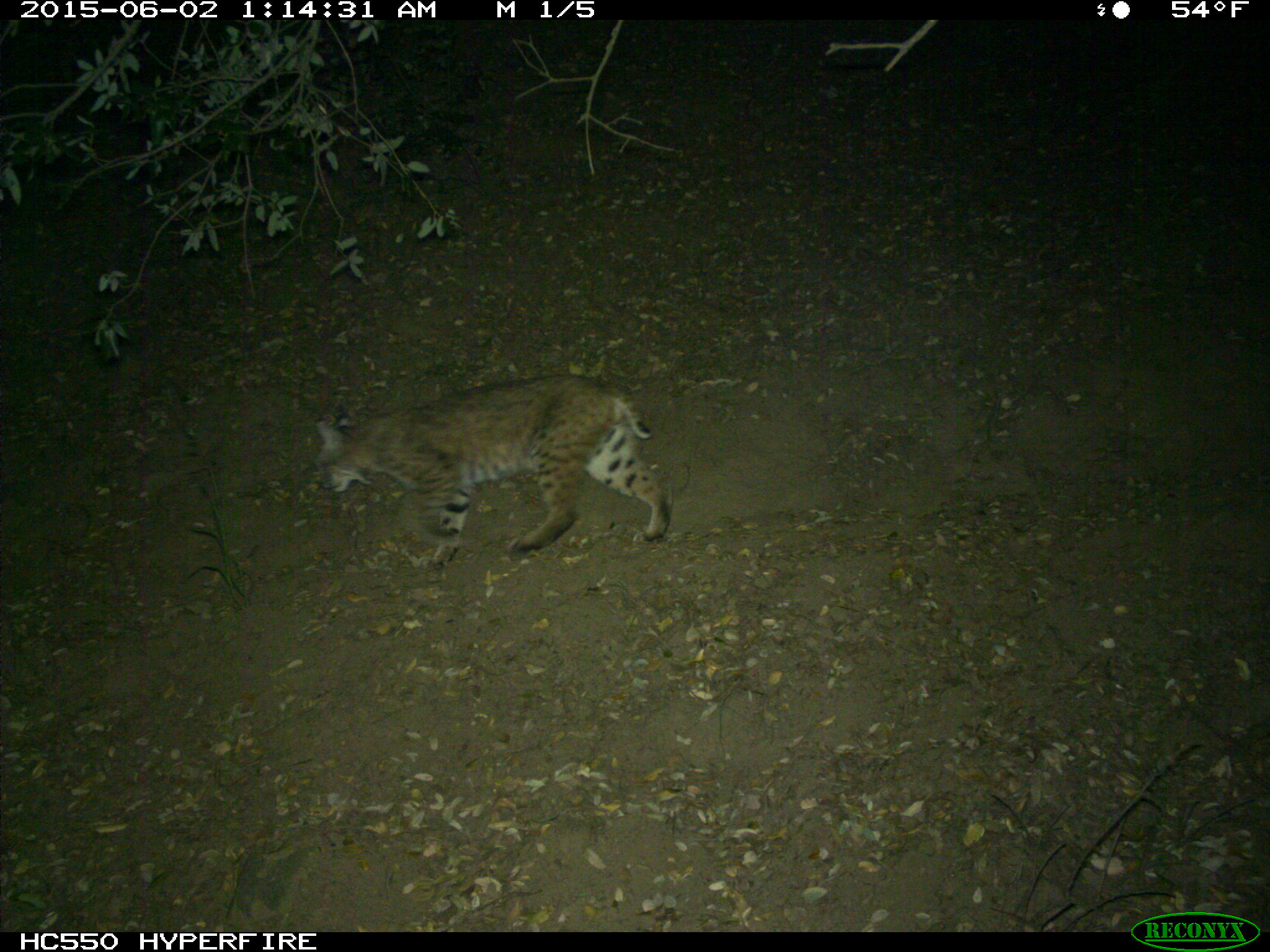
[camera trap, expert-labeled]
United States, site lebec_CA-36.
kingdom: Animalia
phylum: Chordata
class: Mammalia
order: Carnivora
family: Felidae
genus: Lynx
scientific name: Lynx rufus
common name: bobcat